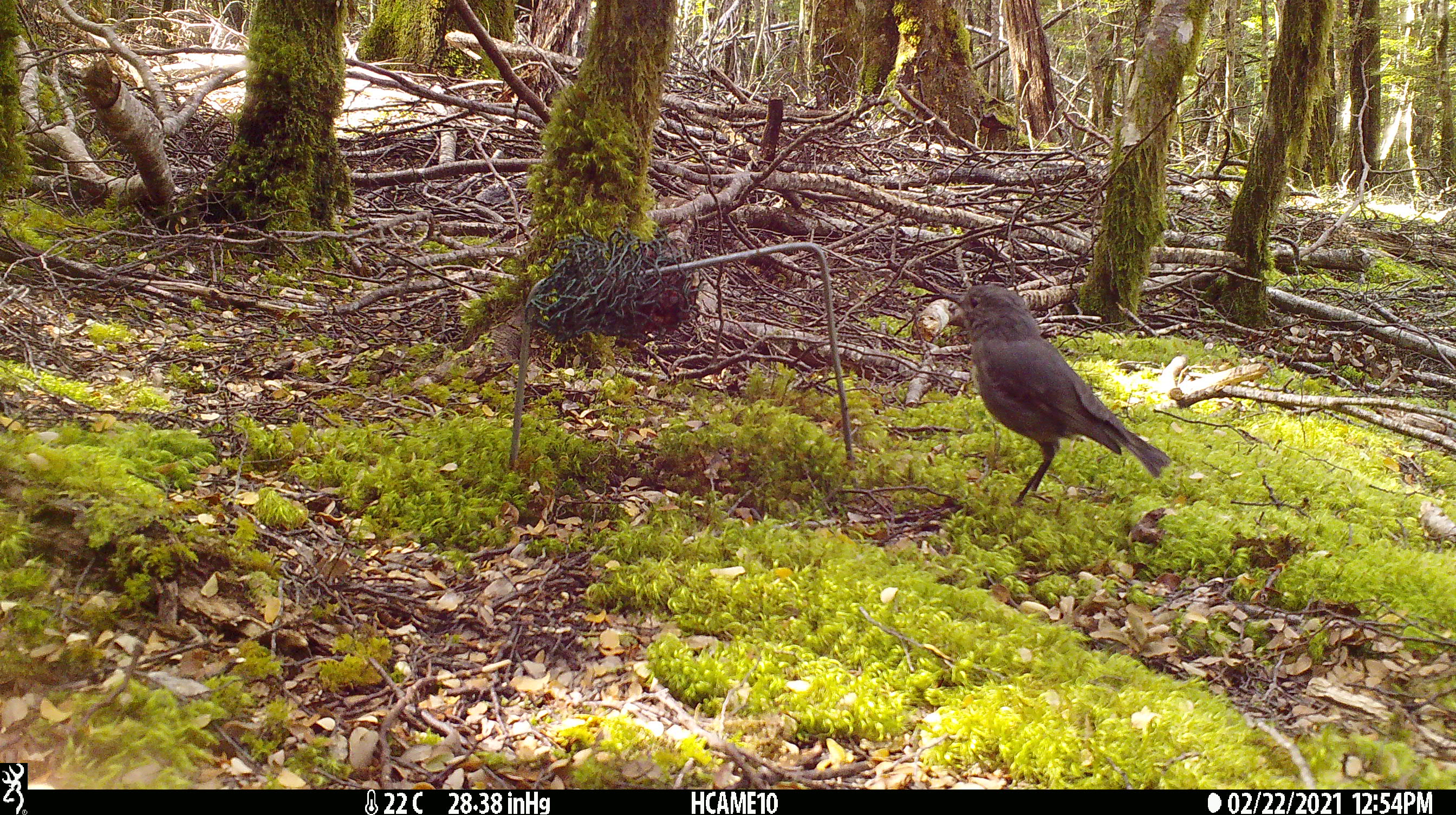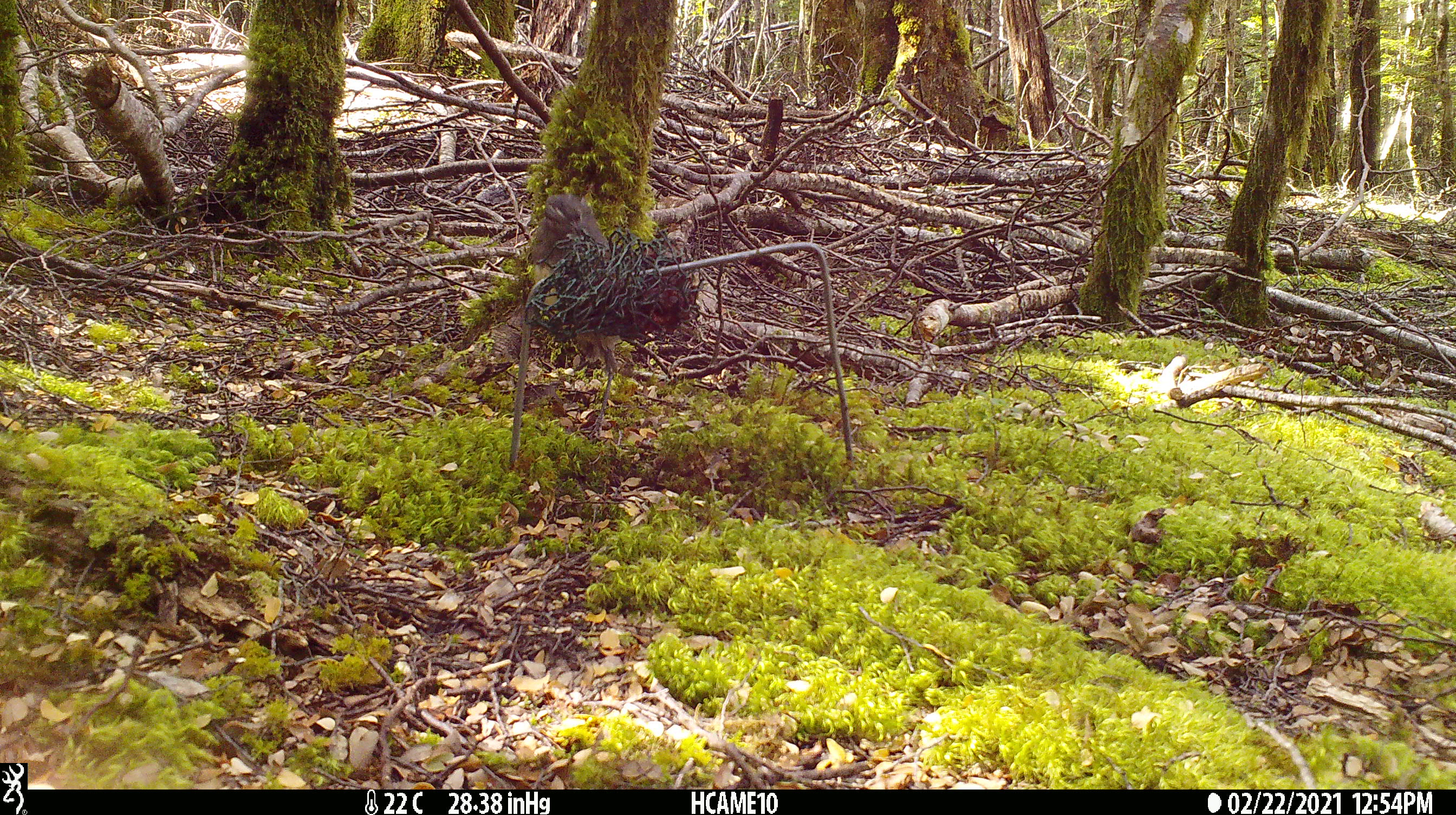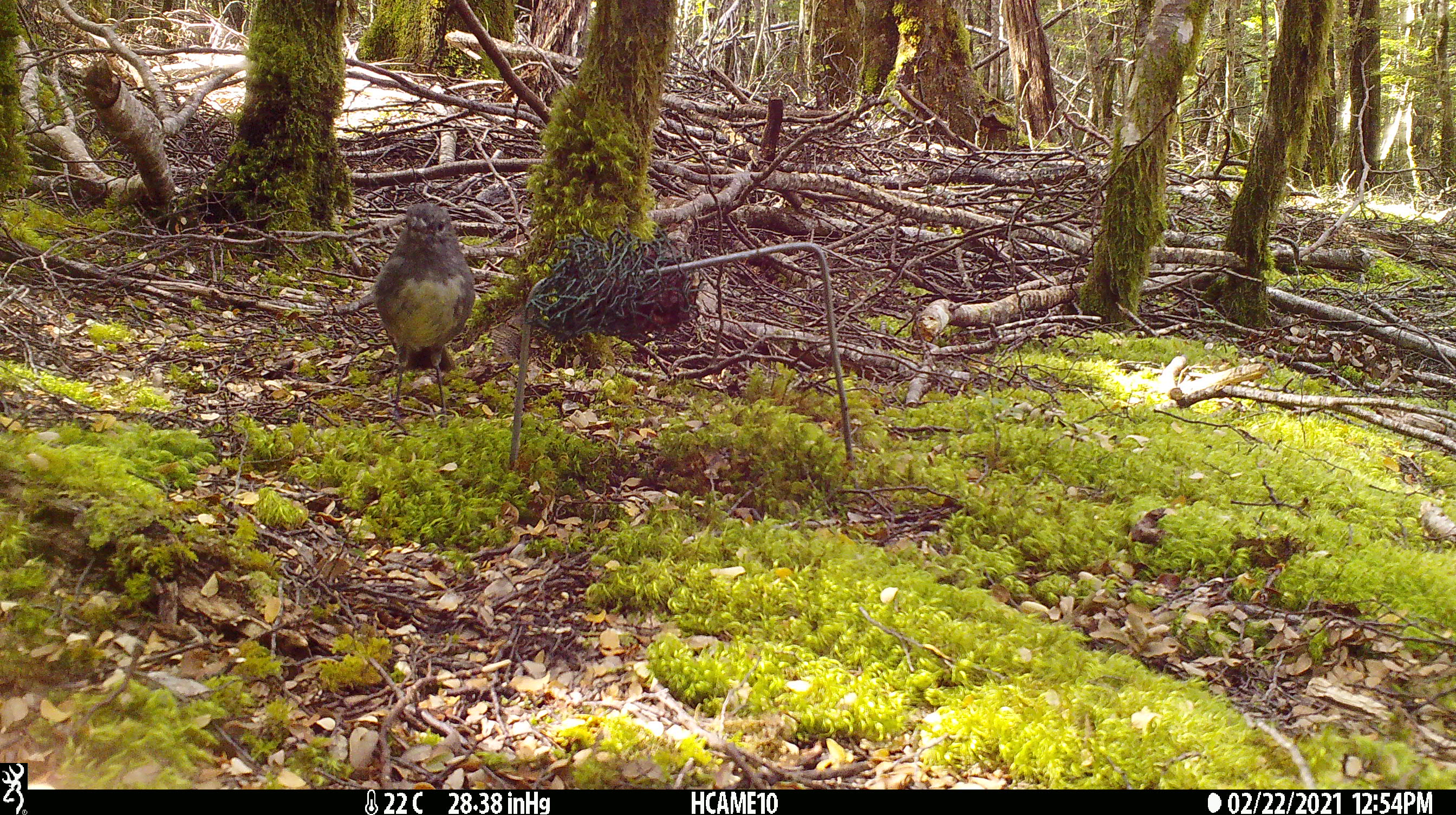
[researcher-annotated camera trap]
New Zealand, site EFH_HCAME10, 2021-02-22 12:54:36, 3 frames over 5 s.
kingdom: Animalia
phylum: Chordata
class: Aves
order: Passeriformes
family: Petroicidae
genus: Petroica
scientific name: Petroica australis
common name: new zealand robin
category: robin